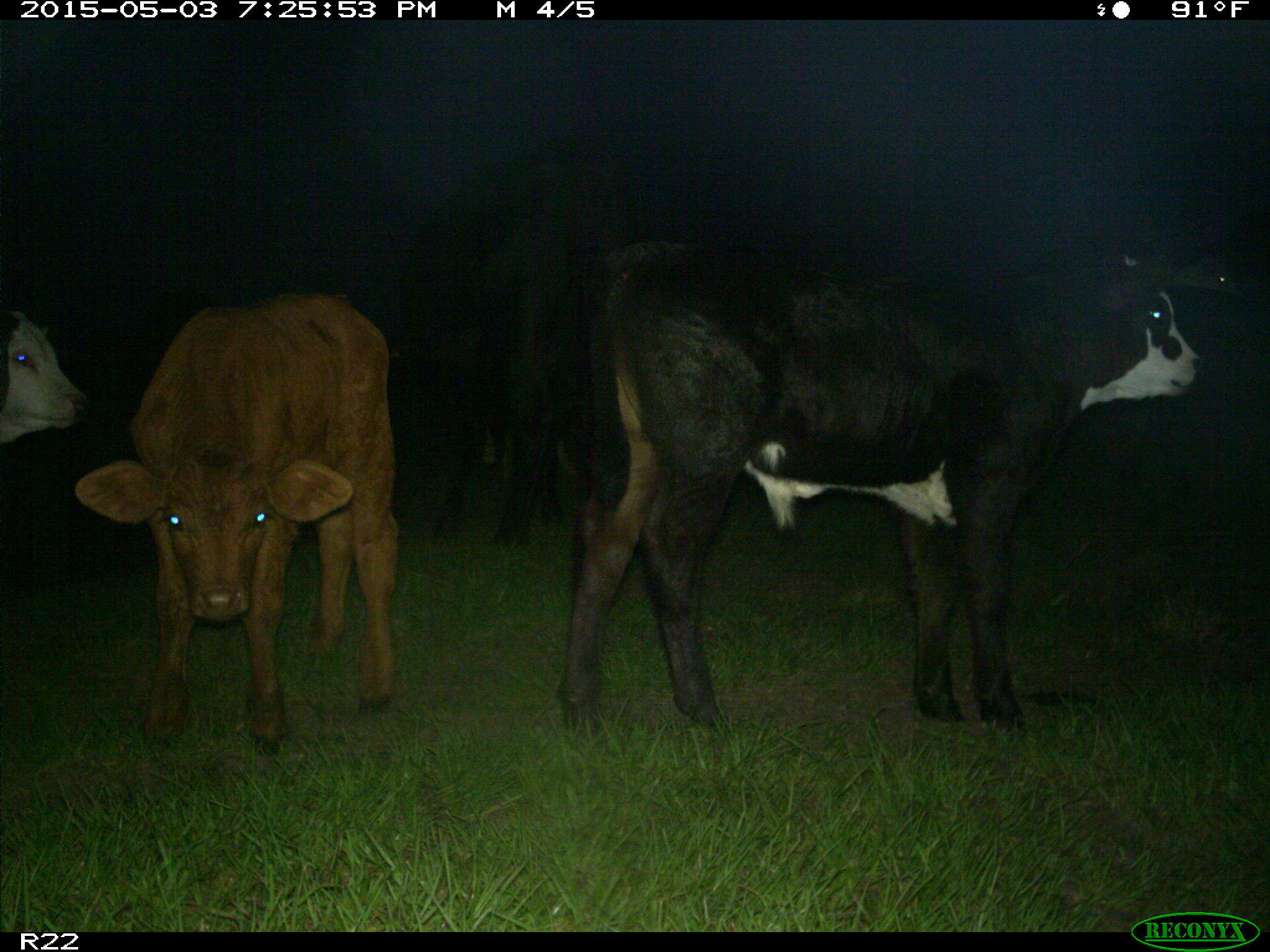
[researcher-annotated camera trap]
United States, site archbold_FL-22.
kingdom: Animalia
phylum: Chordata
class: Mammalia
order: Artiodactyla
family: Bovidae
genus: Bos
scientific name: Bos taurus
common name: domestic cow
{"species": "Bos taurus (domestic cow)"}